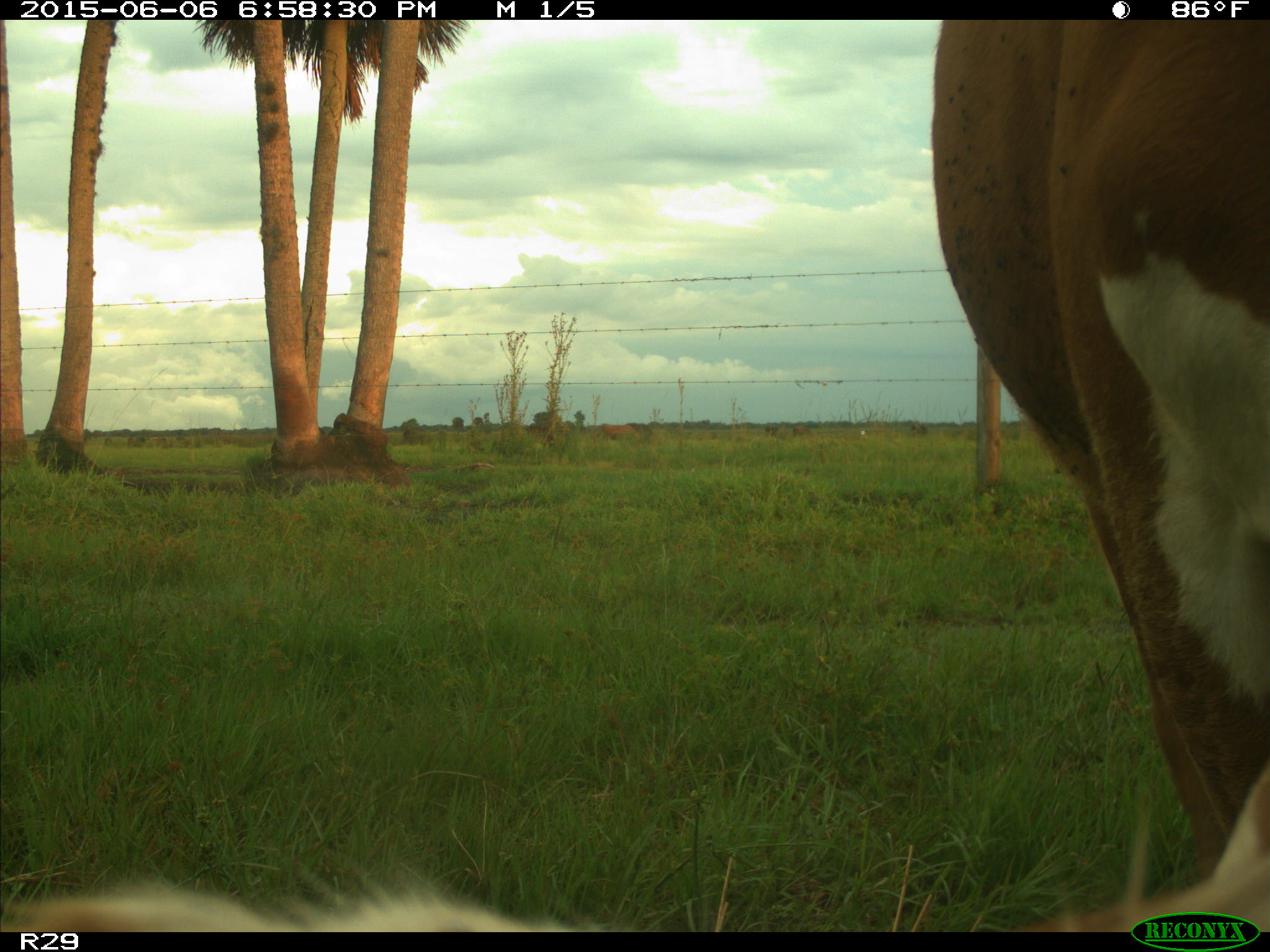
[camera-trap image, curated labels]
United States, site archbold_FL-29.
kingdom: Animalia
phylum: Chordata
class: Mammalia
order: Artiodactyla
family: Bovidae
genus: Bos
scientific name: Bos taurus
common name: domestic cow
Bos taurus (domestic cow).